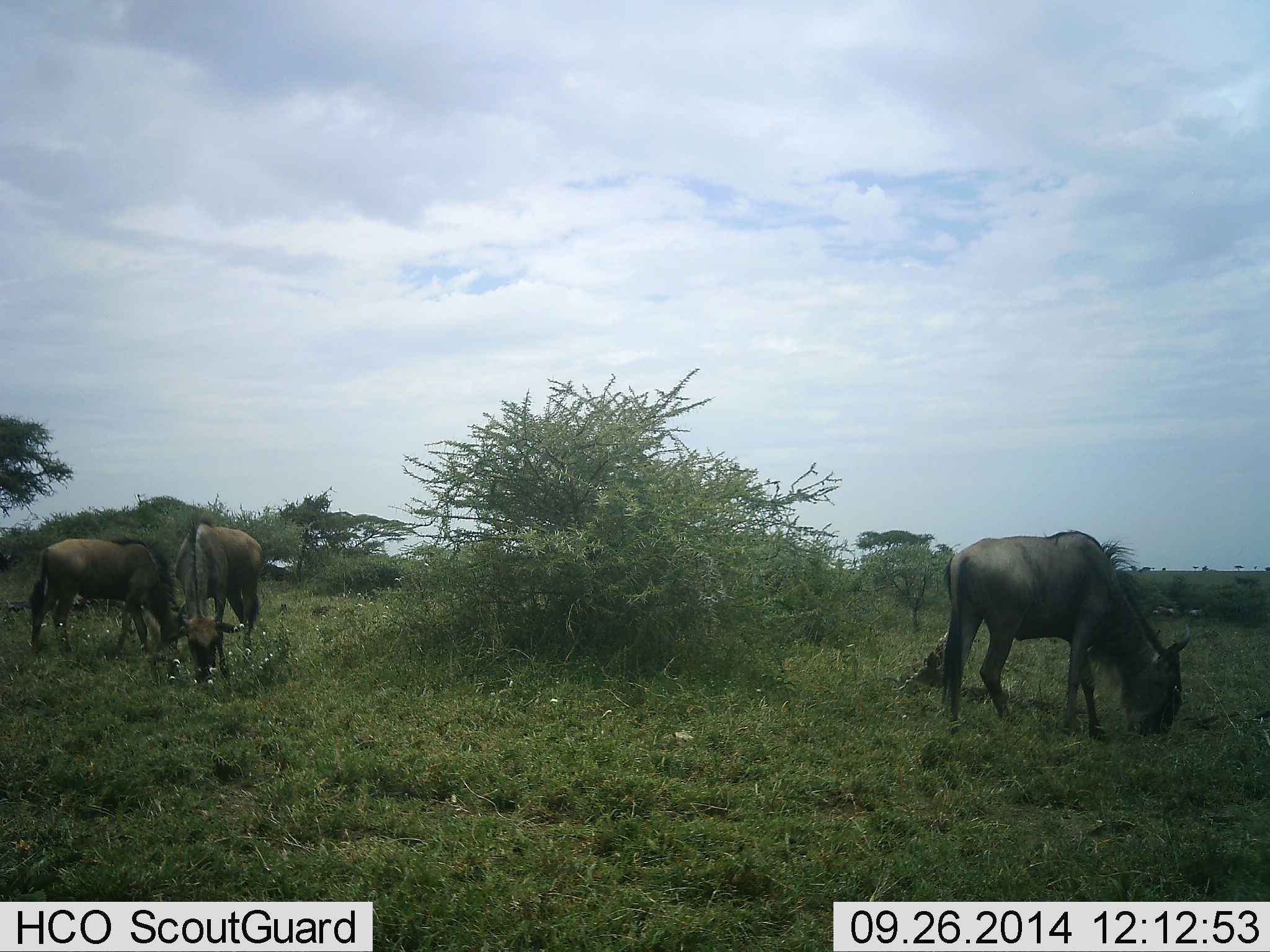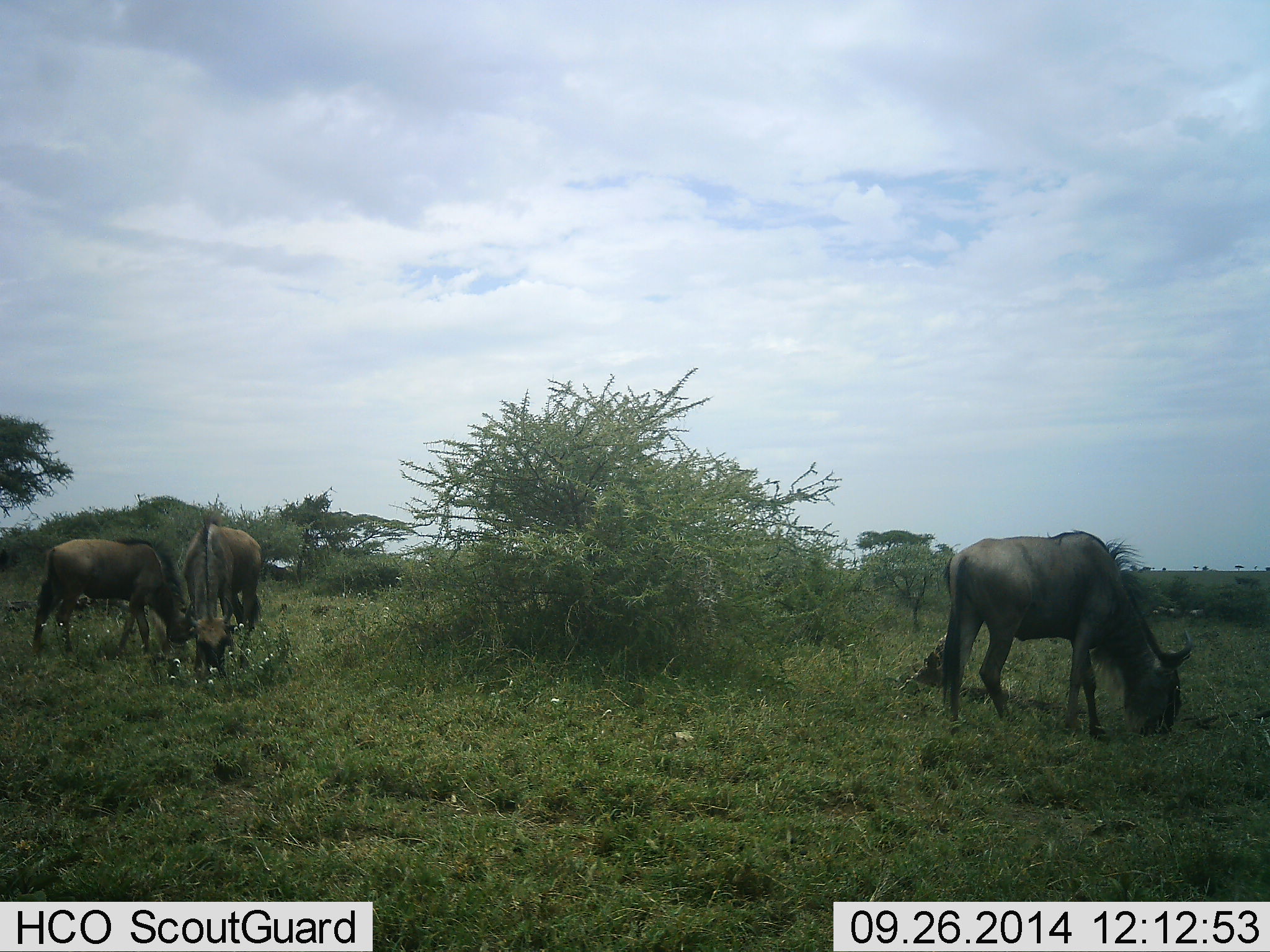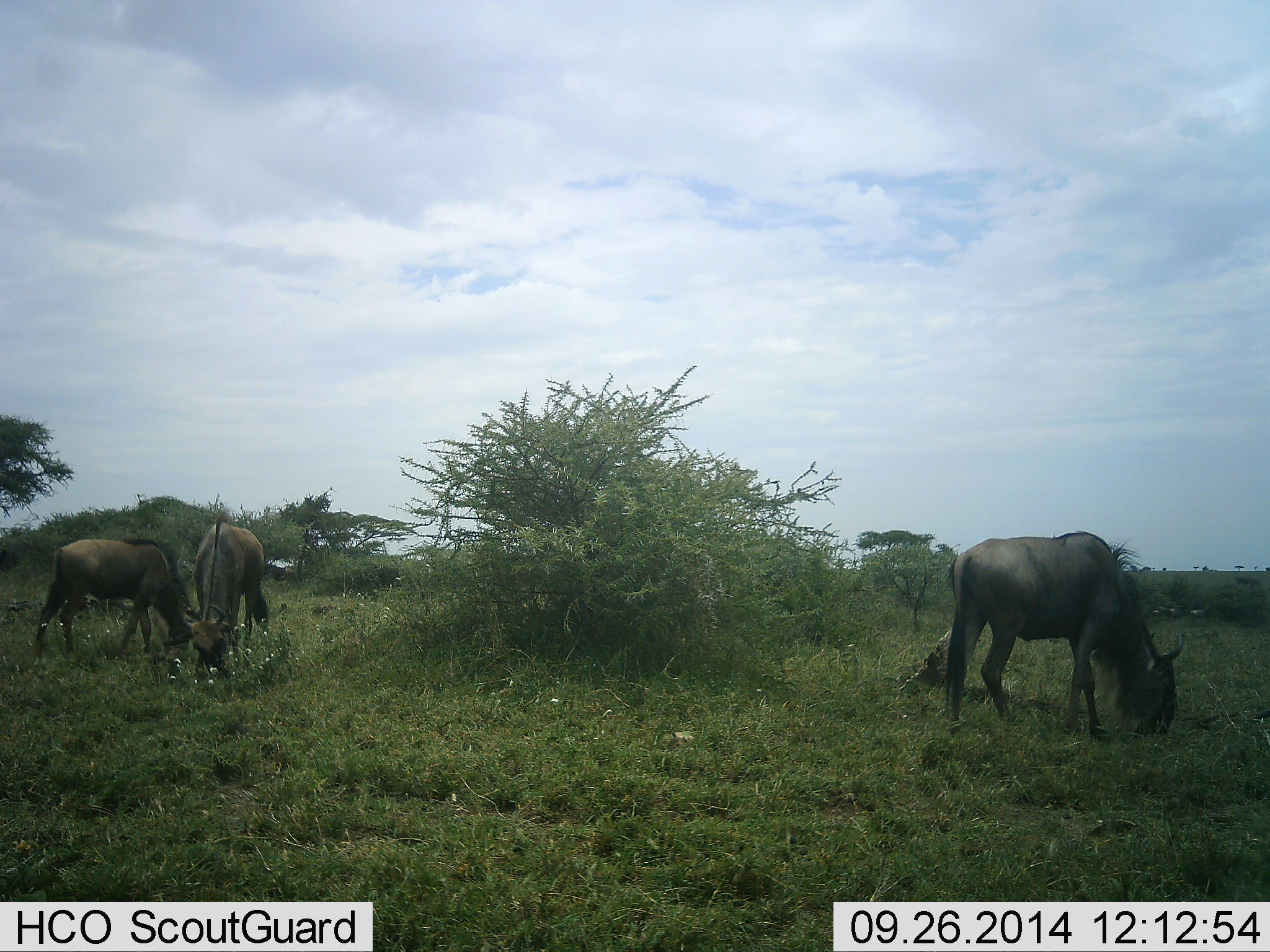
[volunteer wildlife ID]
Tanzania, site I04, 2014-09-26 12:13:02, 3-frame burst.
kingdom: Animalia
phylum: Chordata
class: Mammalia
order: Artiodactyla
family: Bovidae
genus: Connochaetes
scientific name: Connochaetes taurinus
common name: blue wildebeest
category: wildebeest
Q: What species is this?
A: Wildebeest (blue wildebeest) (Connochaetes taurinus).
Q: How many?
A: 3.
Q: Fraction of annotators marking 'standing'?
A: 20%.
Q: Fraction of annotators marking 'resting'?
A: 0%.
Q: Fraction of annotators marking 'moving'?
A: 10%.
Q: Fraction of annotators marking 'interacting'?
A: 10%.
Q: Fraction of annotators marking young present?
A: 0%.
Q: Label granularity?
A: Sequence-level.